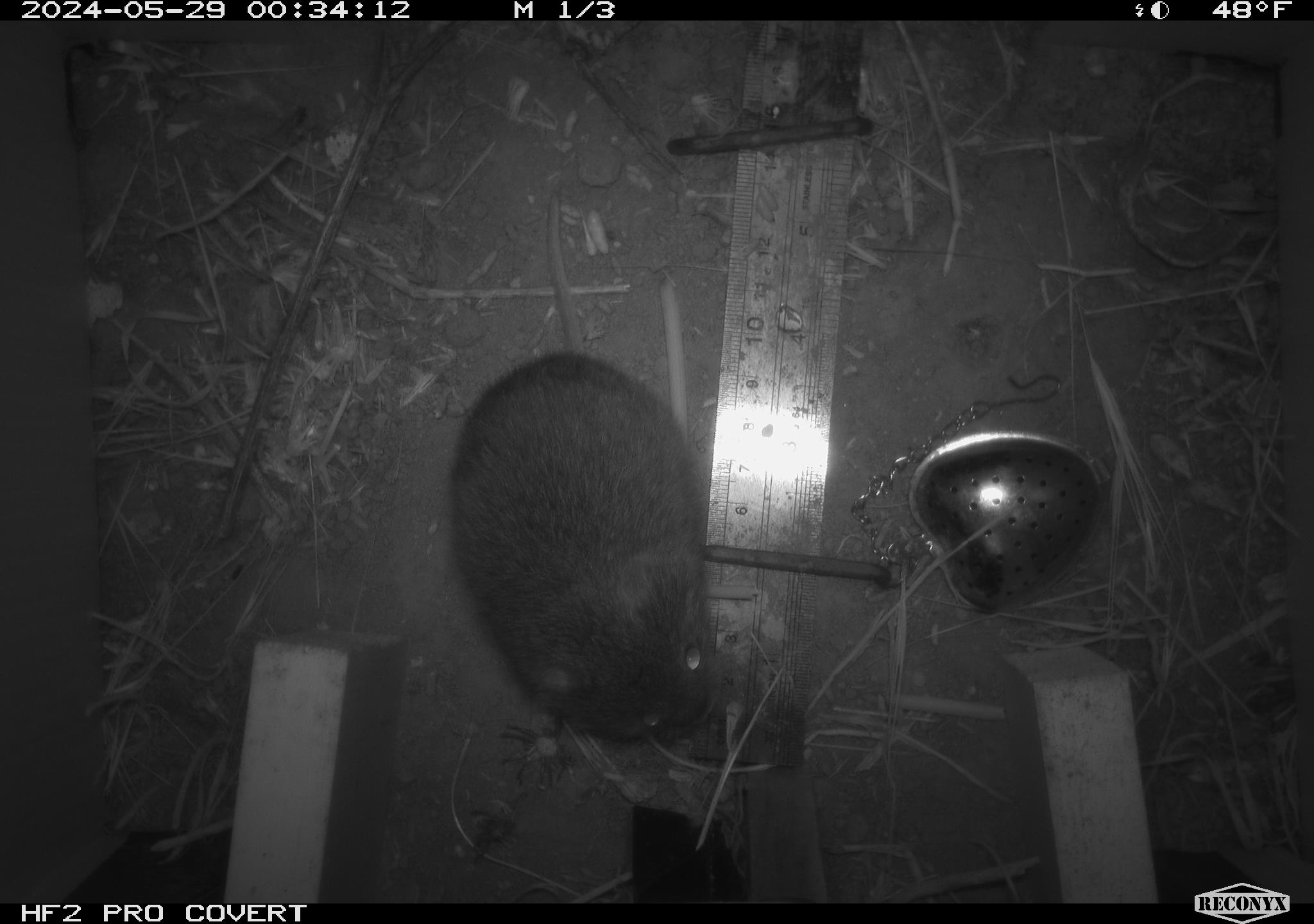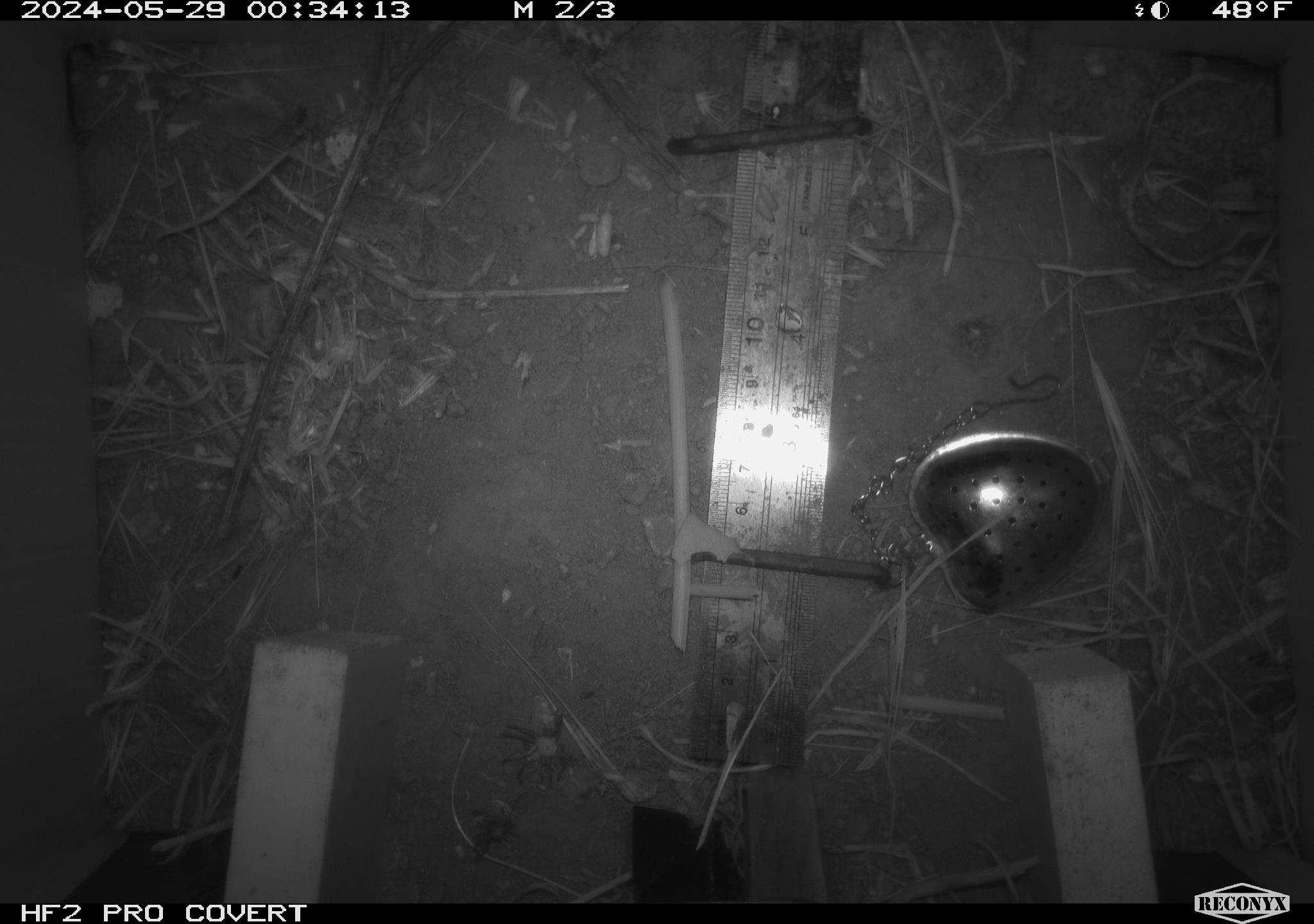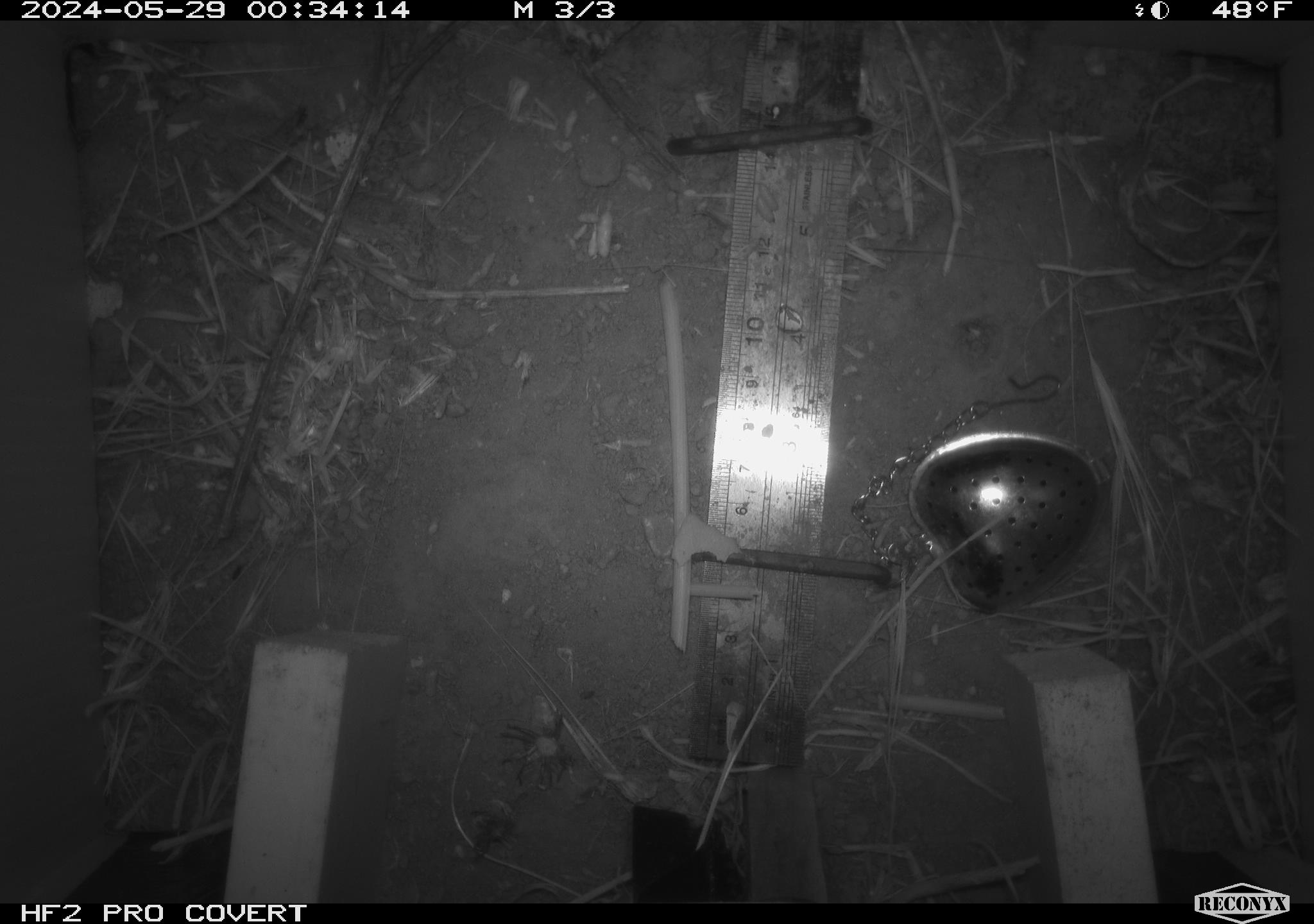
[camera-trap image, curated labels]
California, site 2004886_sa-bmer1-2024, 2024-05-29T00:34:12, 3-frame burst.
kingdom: Animalia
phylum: Chordata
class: Mammalia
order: Rodentia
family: Cricetidae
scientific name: Arvicolinae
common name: voles, lemmings, and muskrats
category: arvicolinae subfamily